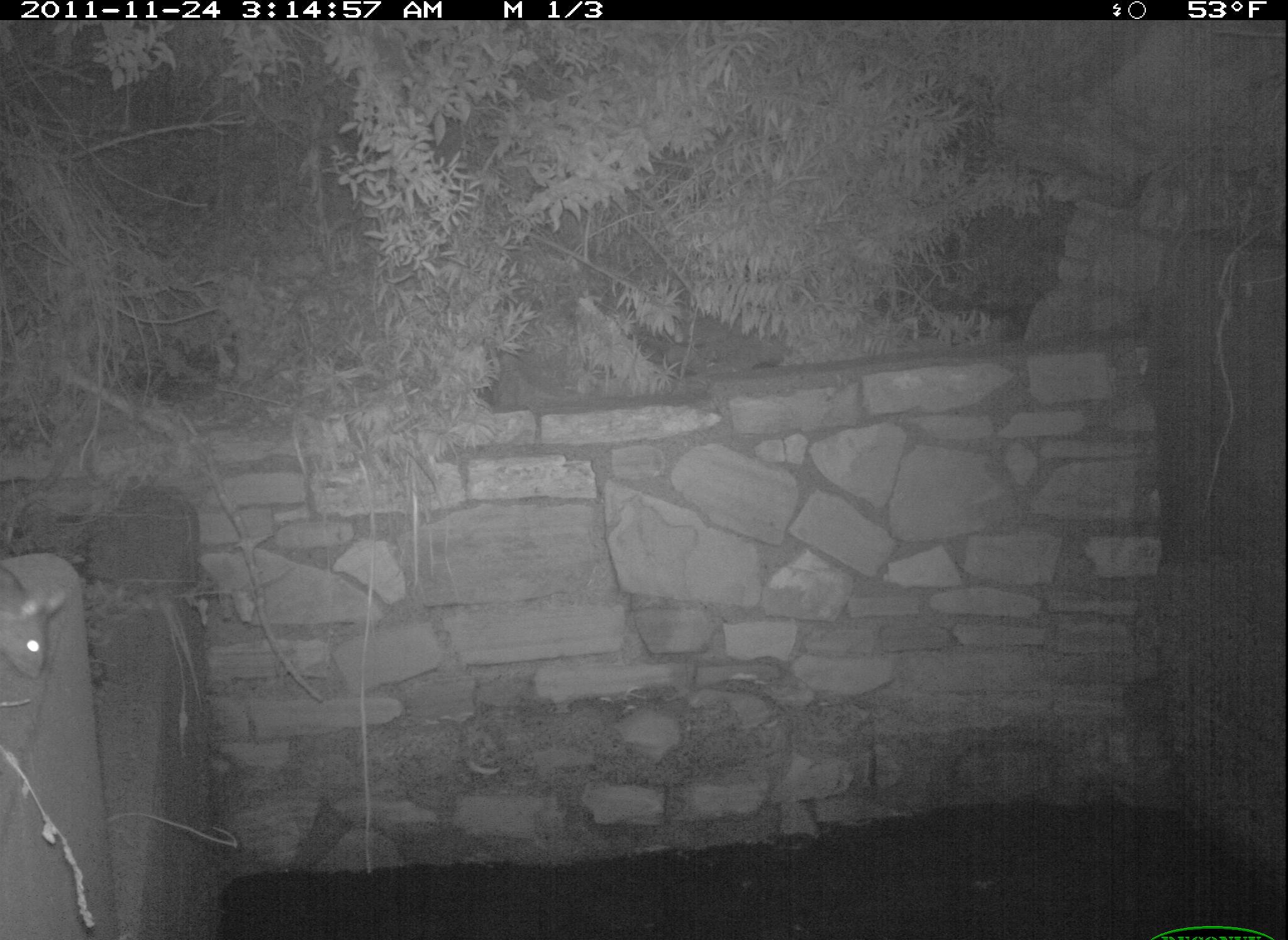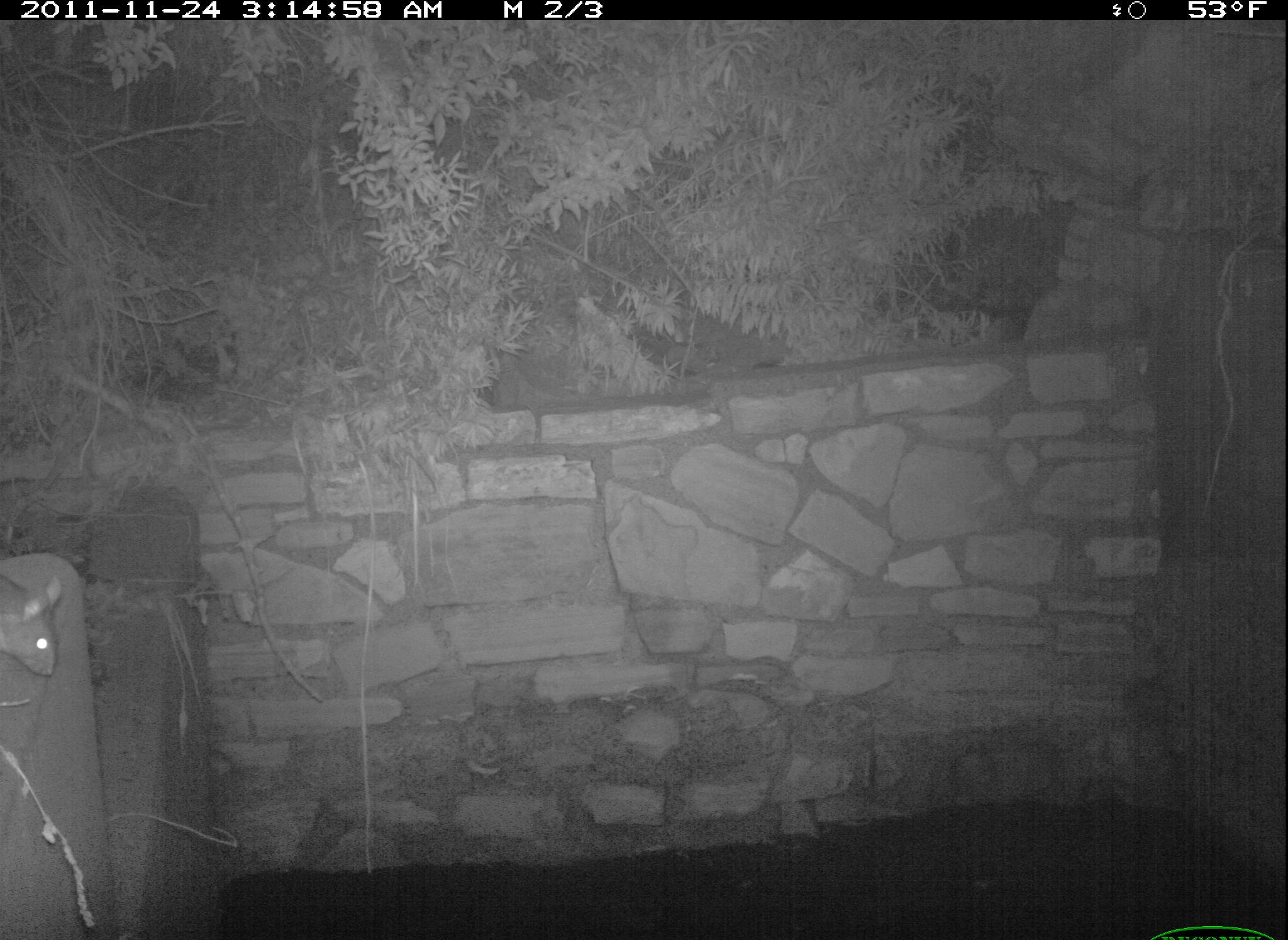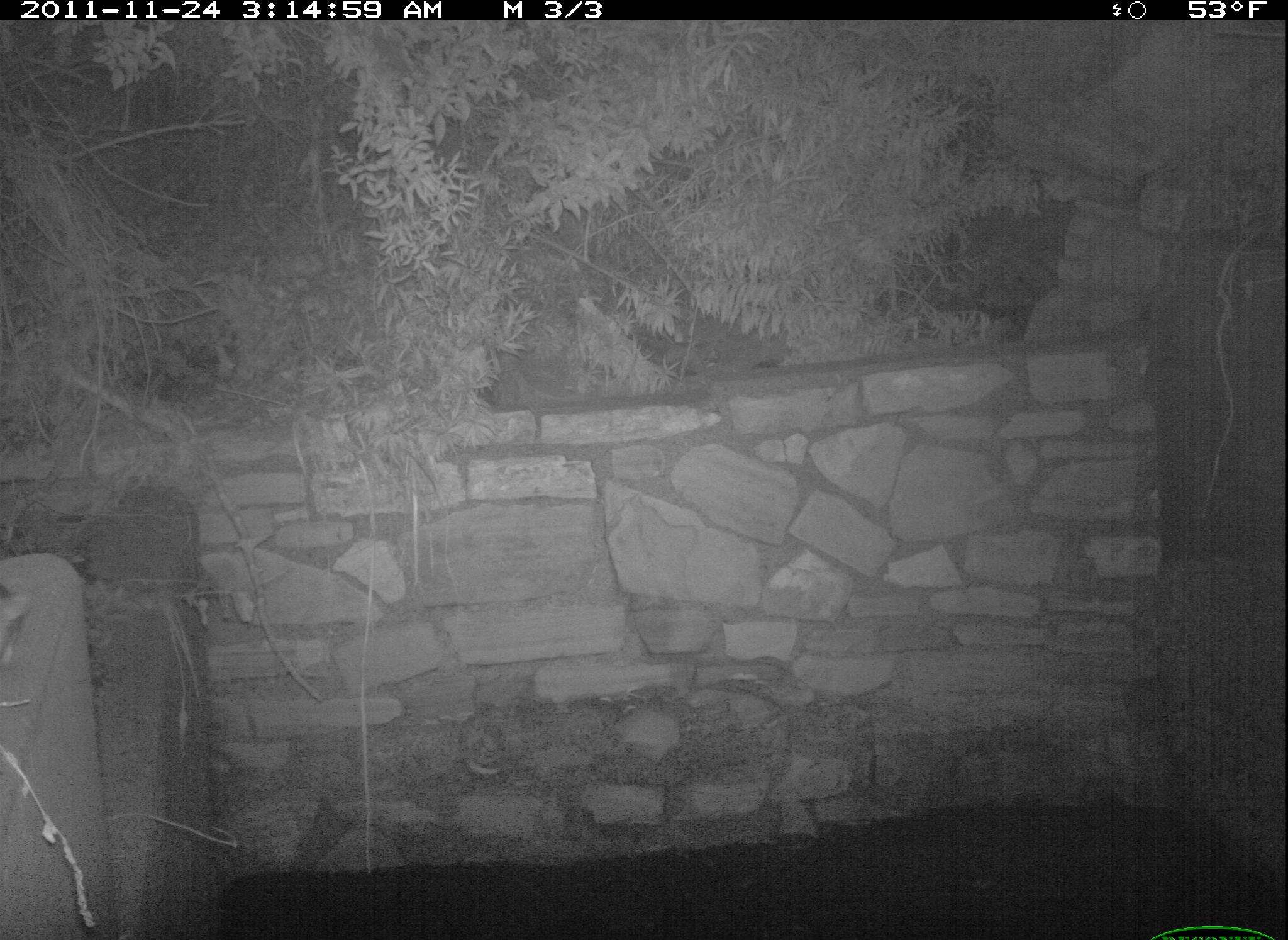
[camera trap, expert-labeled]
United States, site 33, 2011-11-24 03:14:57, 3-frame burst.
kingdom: Animalia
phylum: Chordata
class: Mammalia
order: Rodentia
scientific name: Rodentia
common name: rodent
Rodent (Rodentia).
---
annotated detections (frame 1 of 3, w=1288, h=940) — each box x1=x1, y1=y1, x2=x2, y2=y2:
rodent: x1=0, y1=550, x2=85, y2=703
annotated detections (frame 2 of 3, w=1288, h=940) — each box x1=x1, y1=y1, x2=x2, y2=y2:
rodent: x1=0, y1=544, x2=89, y2=715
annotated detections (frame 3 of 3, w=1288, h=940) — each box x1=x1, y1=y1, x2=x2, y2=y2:
rodent: x1=0, y1=580, x2=38, y2=674